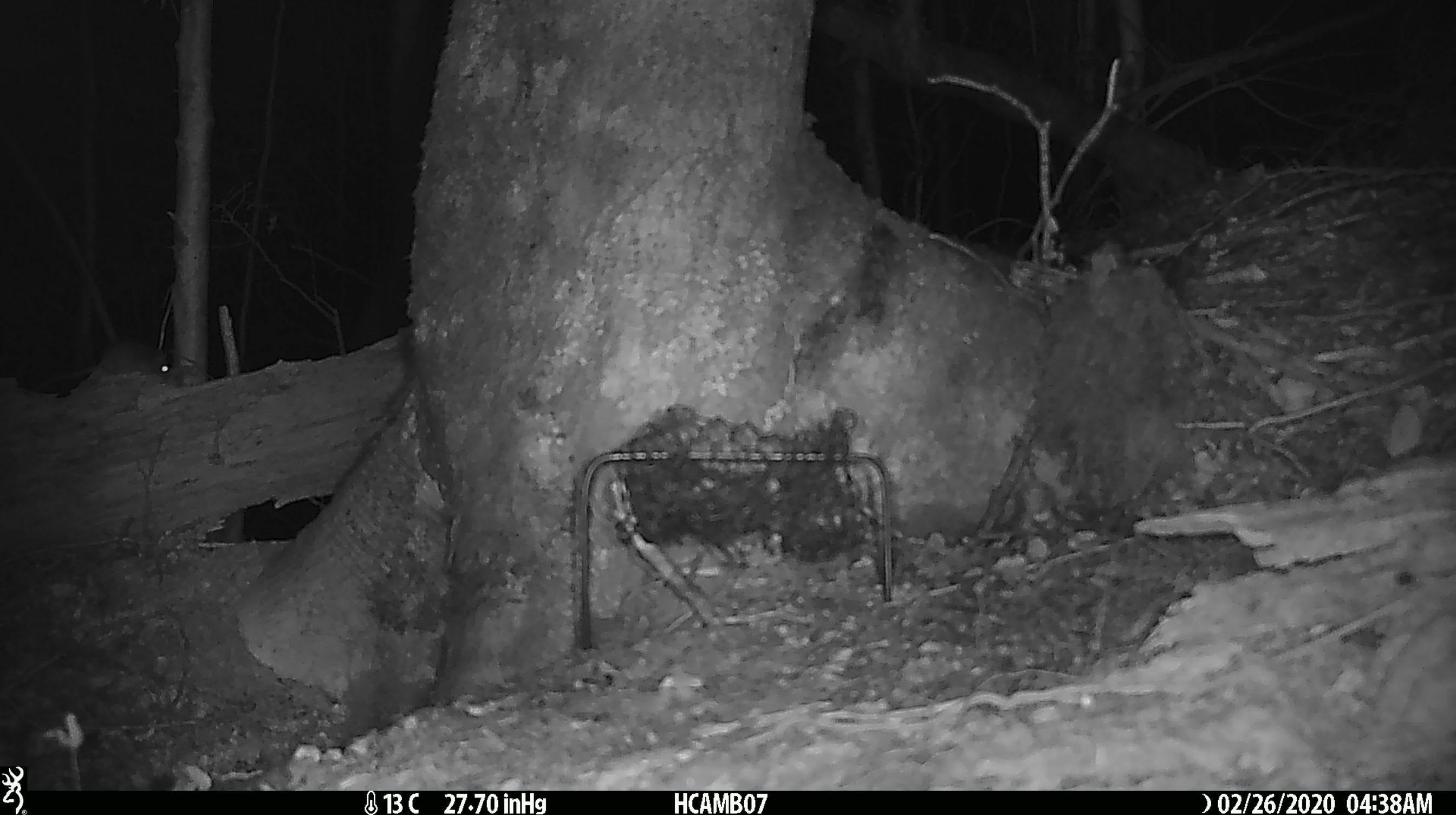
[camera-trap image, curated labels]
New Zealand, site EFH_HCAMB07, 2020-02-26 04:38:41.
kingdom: Animalia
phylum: Chordata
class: Mammalia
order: Rodentia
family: Muridae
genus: Mus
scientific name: Mus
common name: mouse